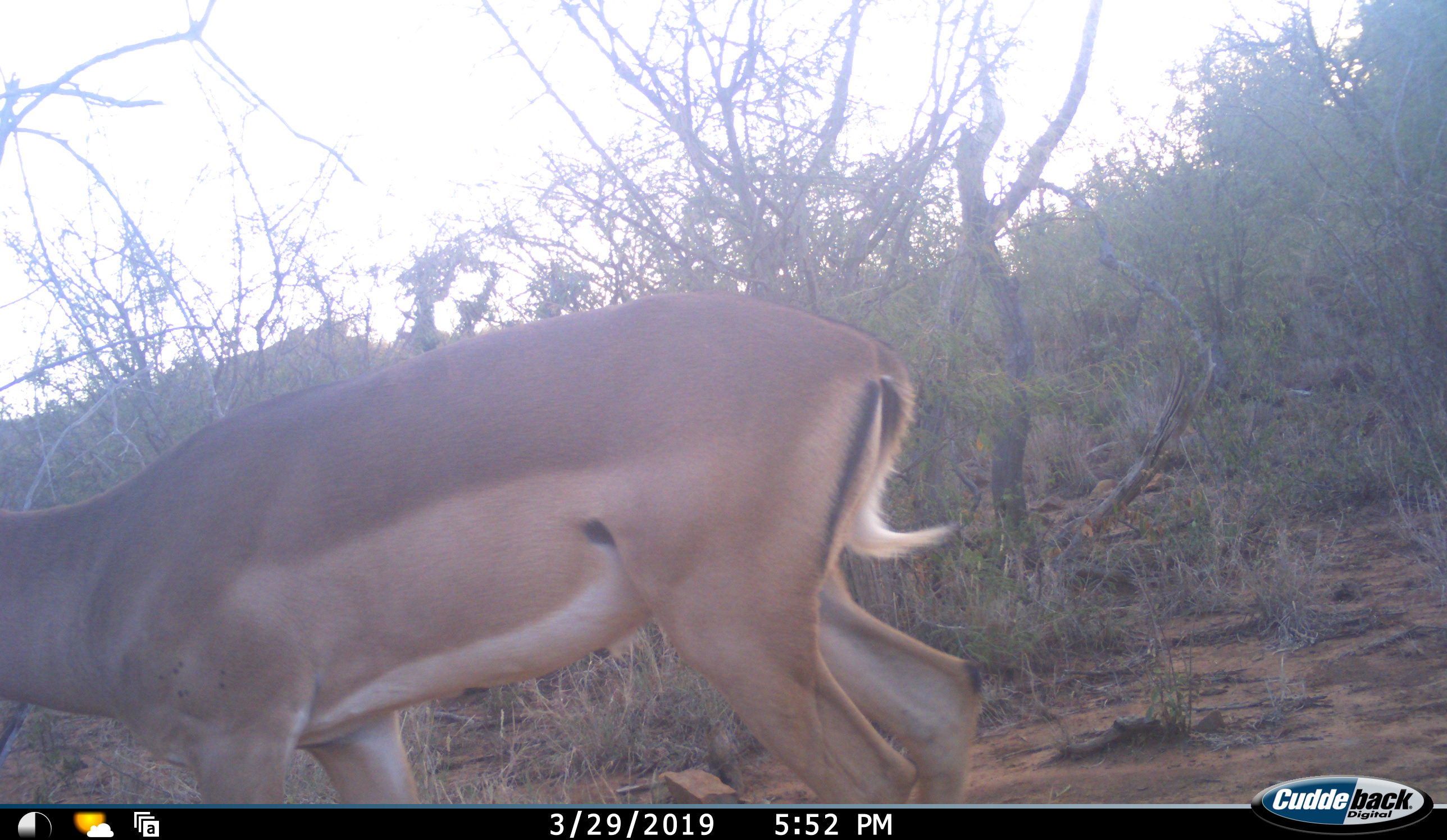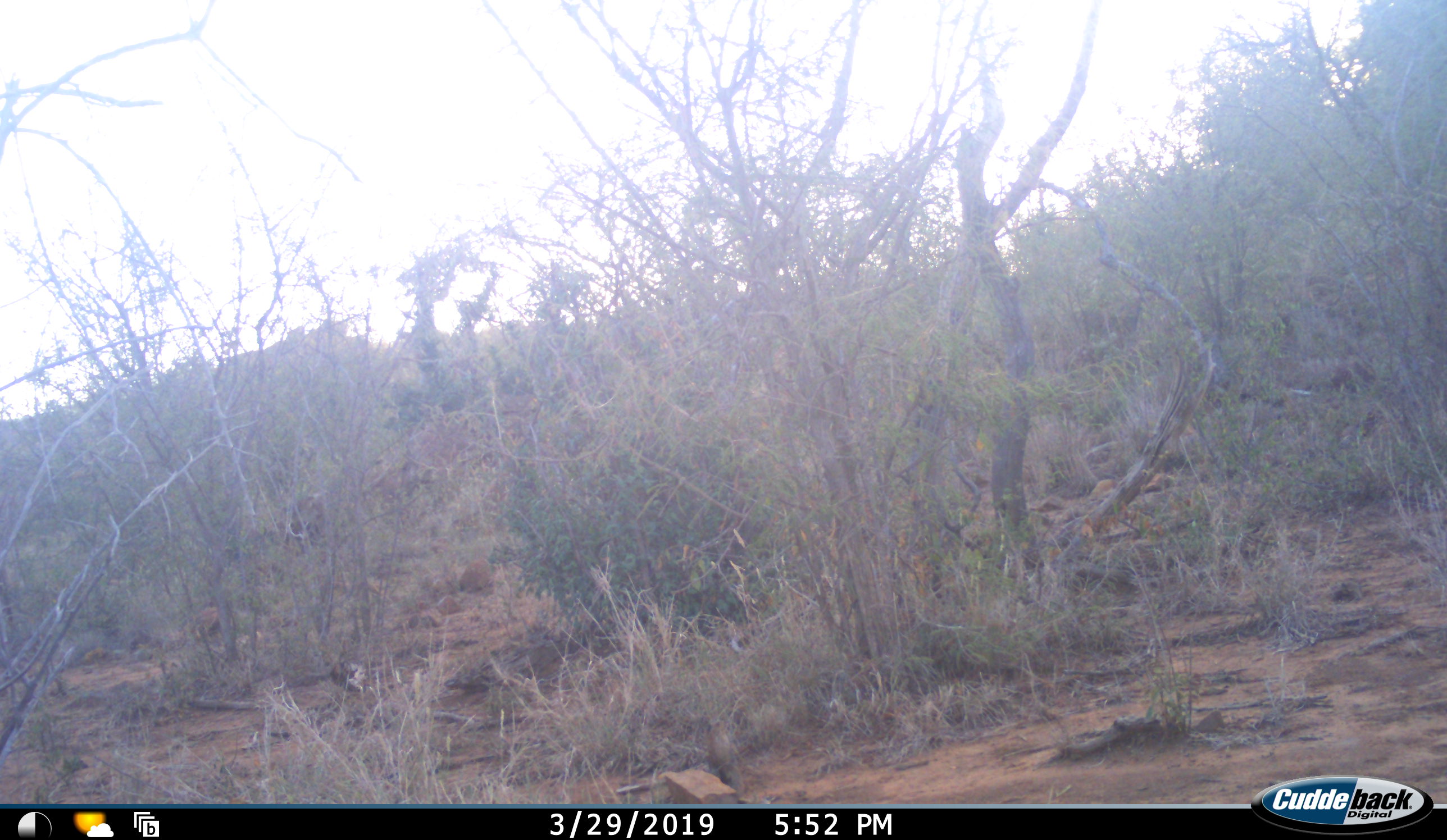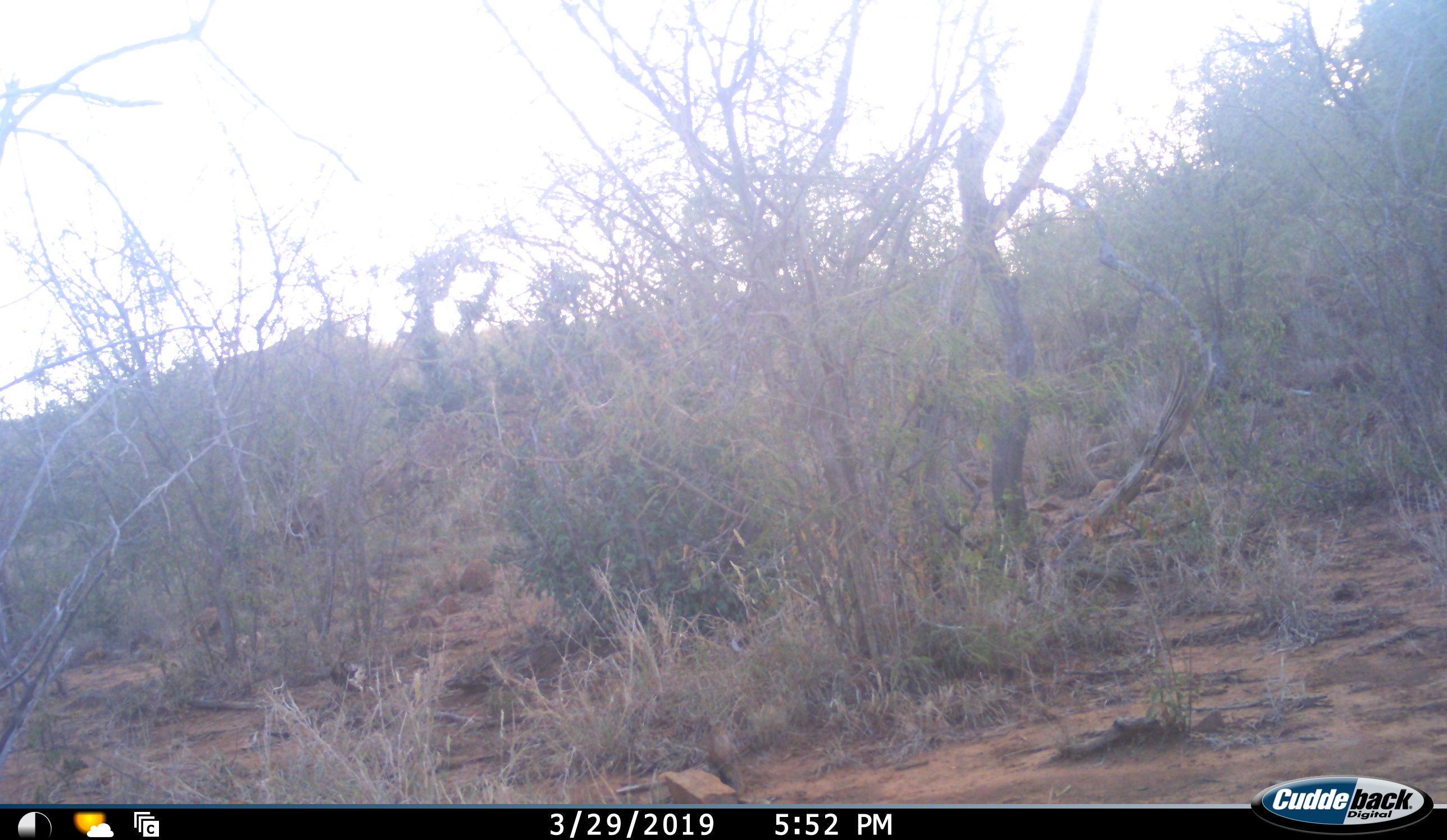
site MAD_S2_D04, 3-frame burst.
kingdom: Animalia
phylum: Chordata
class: Mammalia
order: Artiodactyla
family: Bovidae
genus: Aepyceros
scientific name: Aepyceros melampus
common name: impala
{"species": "impala (Aepyceros melampus)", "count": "1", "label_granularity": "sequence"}